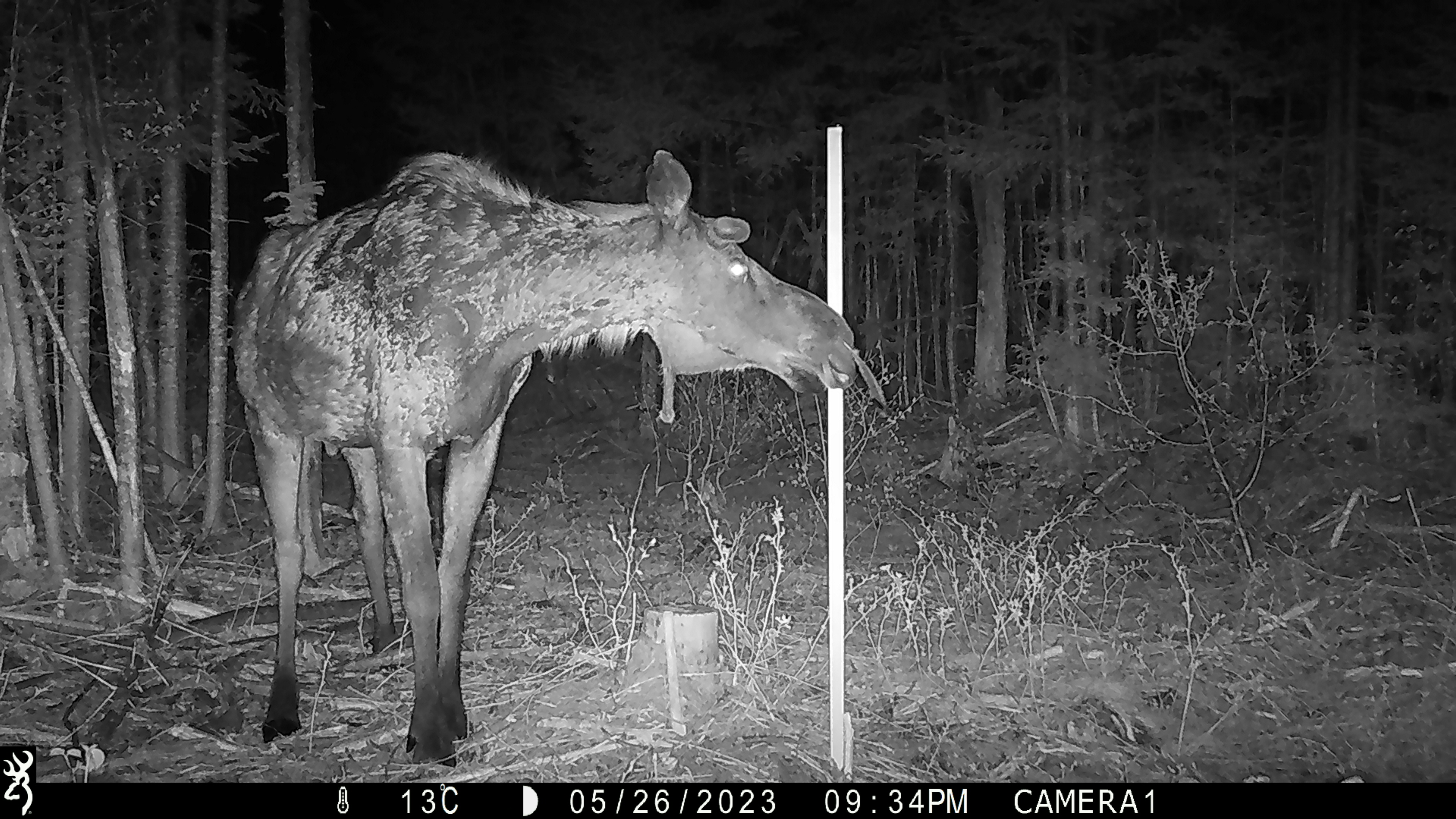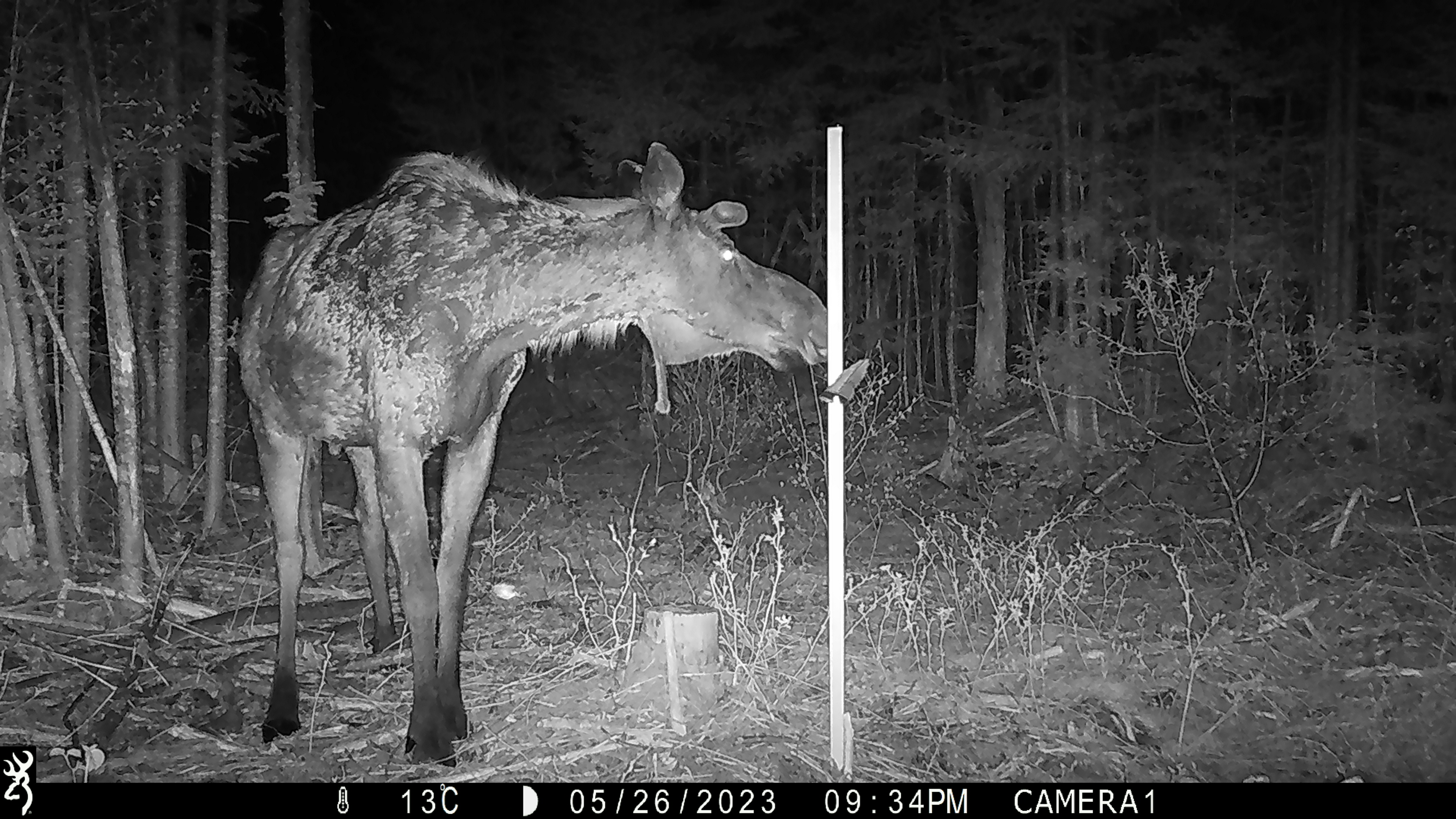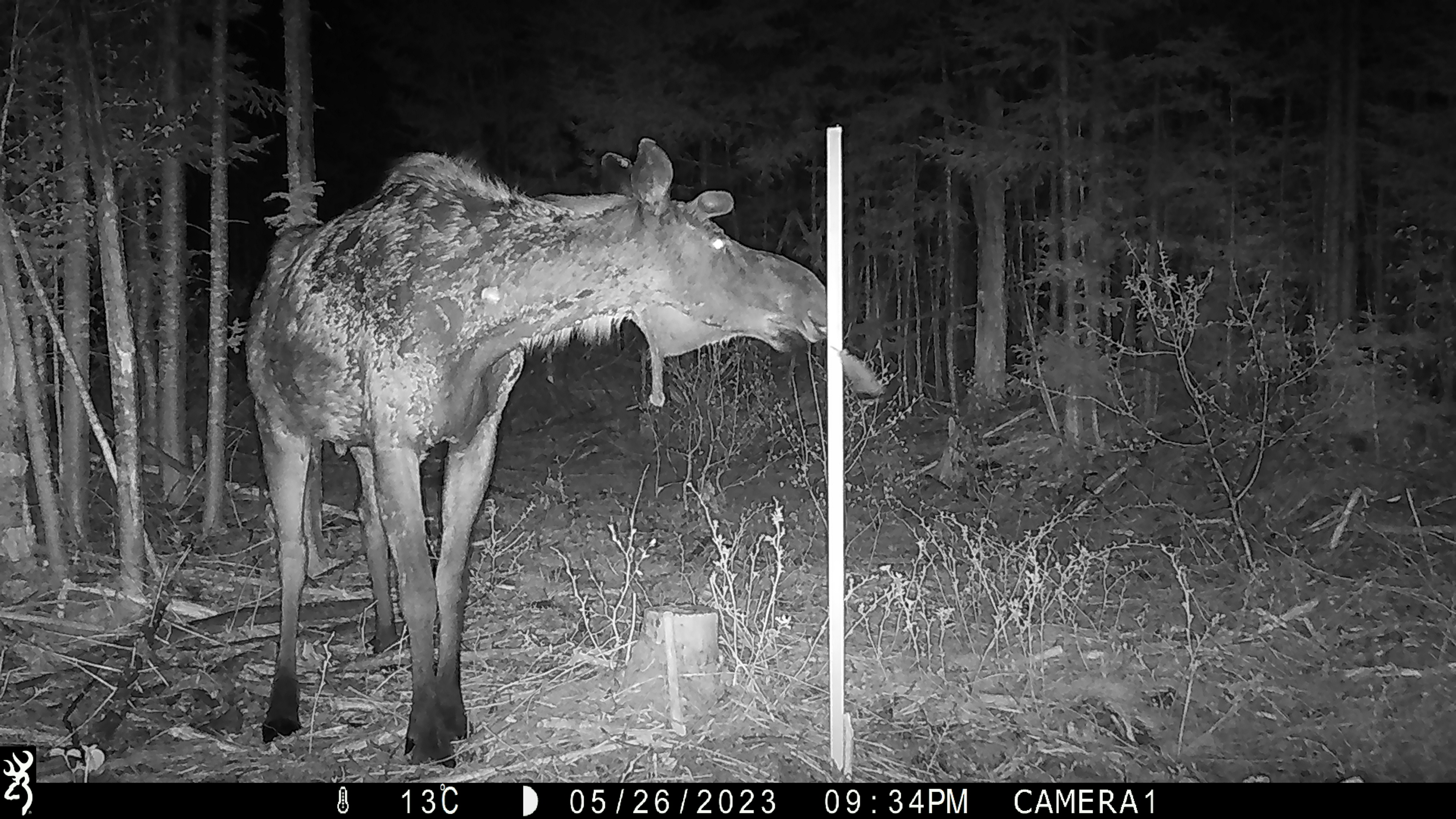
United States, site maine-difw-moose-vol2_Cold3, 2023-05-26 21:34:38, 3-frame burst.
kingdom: Animalia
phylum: Chordata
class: Mammalia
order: Artiodactyla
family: Cervidae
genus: Alces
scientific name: Alces alces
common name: moose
Moose (Alces alces).